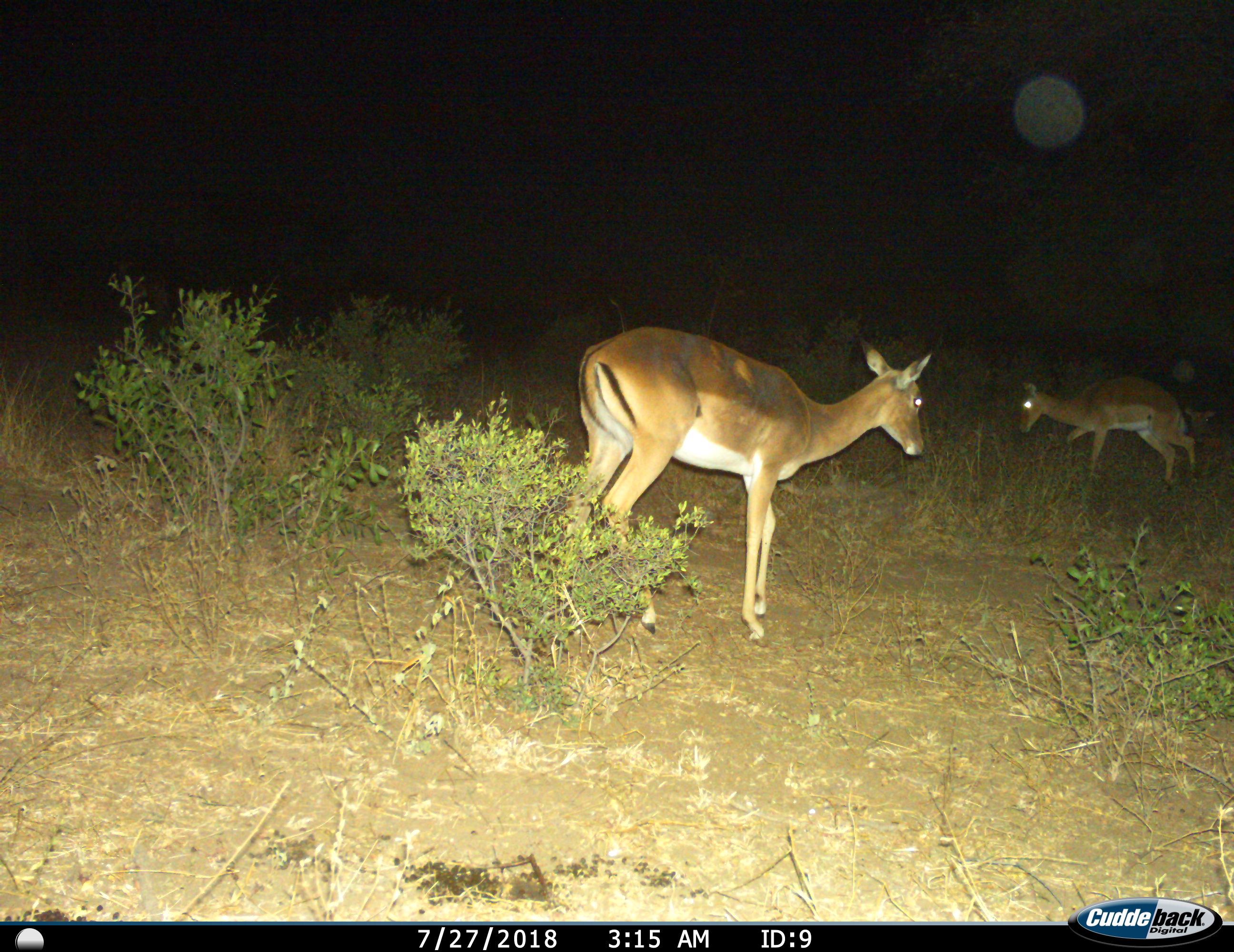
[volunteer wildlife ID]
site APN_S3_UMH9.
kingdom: Animalia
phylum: Chordata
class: Mammalia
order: Artiodactyla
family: Bovidae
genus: Aepyceros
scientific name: Aepyceros melampus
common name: impala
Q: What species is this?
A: Impala (Aepyceros melampus).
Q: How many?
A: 2.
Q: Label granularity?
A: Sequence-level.